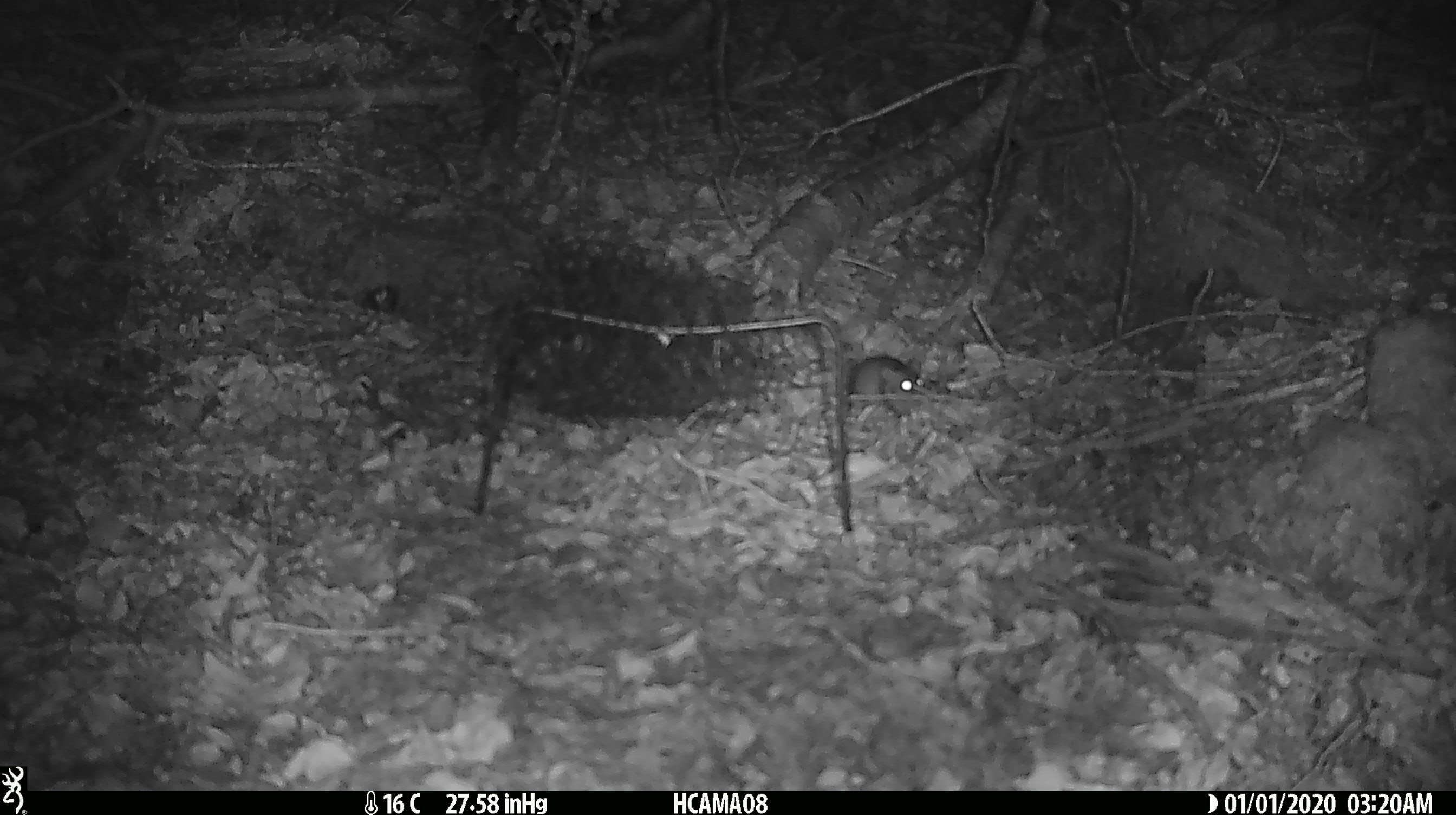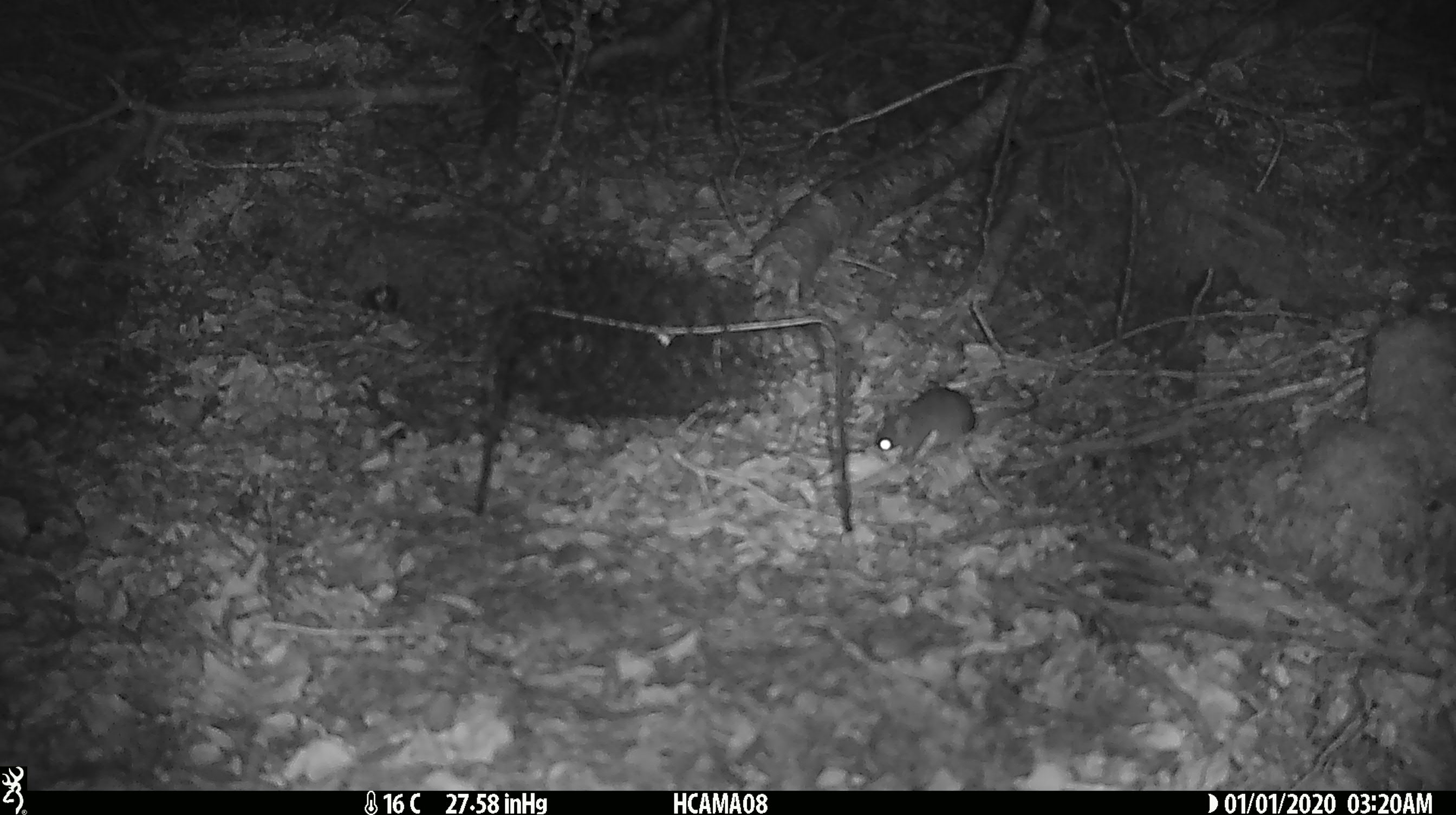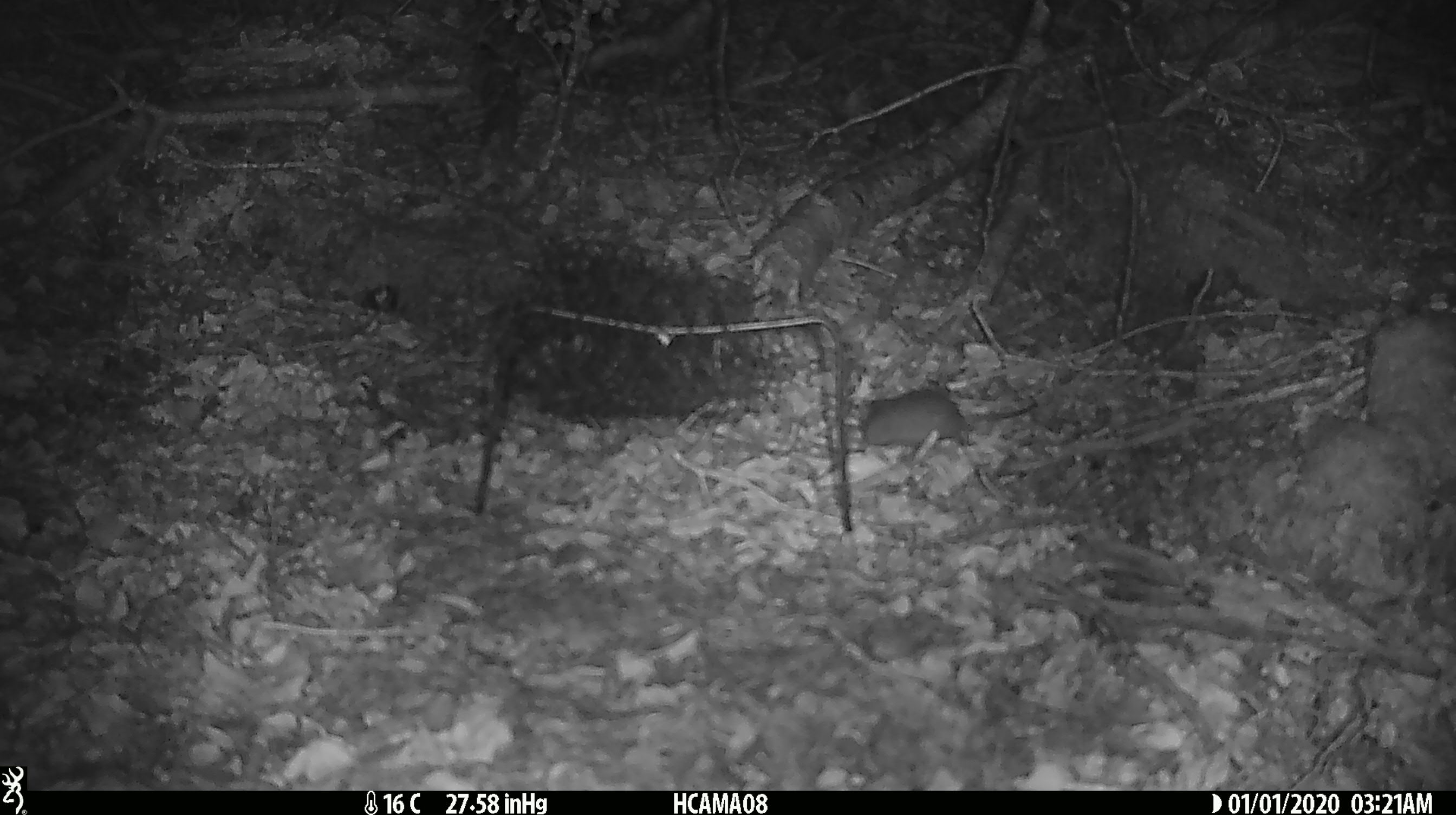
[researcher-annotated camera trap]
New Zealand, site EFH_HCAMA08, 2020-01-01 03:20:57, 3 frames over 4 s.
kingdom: Animalia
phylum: Chordata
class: Mammalia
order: Rodentia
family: Muridae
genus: Mus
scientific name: Mus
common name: mouse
Mouse (Mus).